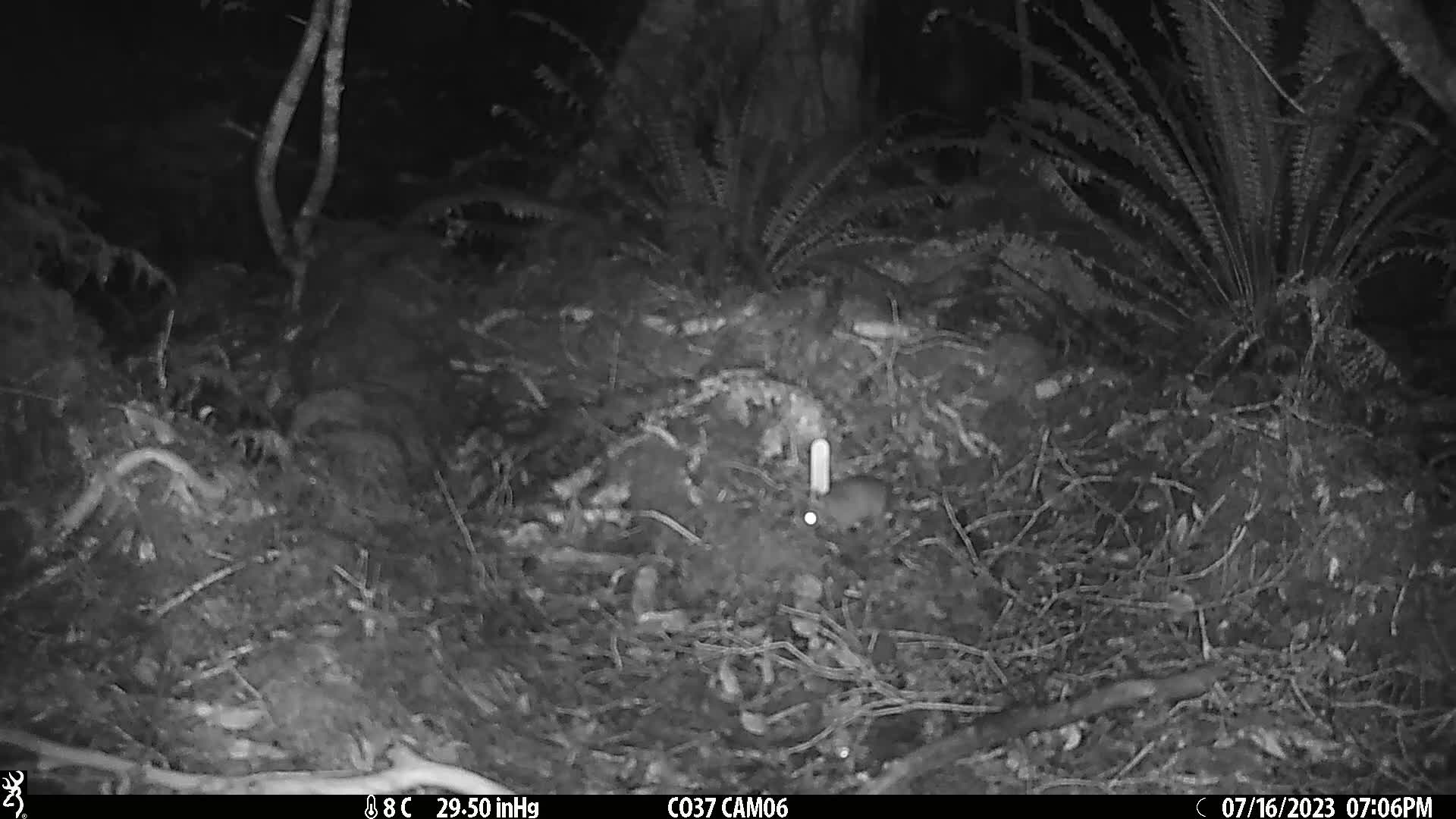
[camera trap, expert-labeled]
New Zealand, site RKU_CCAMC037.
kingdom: Animalia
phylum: Chordata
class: Mammalia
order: Rodentia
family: Muridae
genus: Rattus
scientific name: Rattus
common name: rat